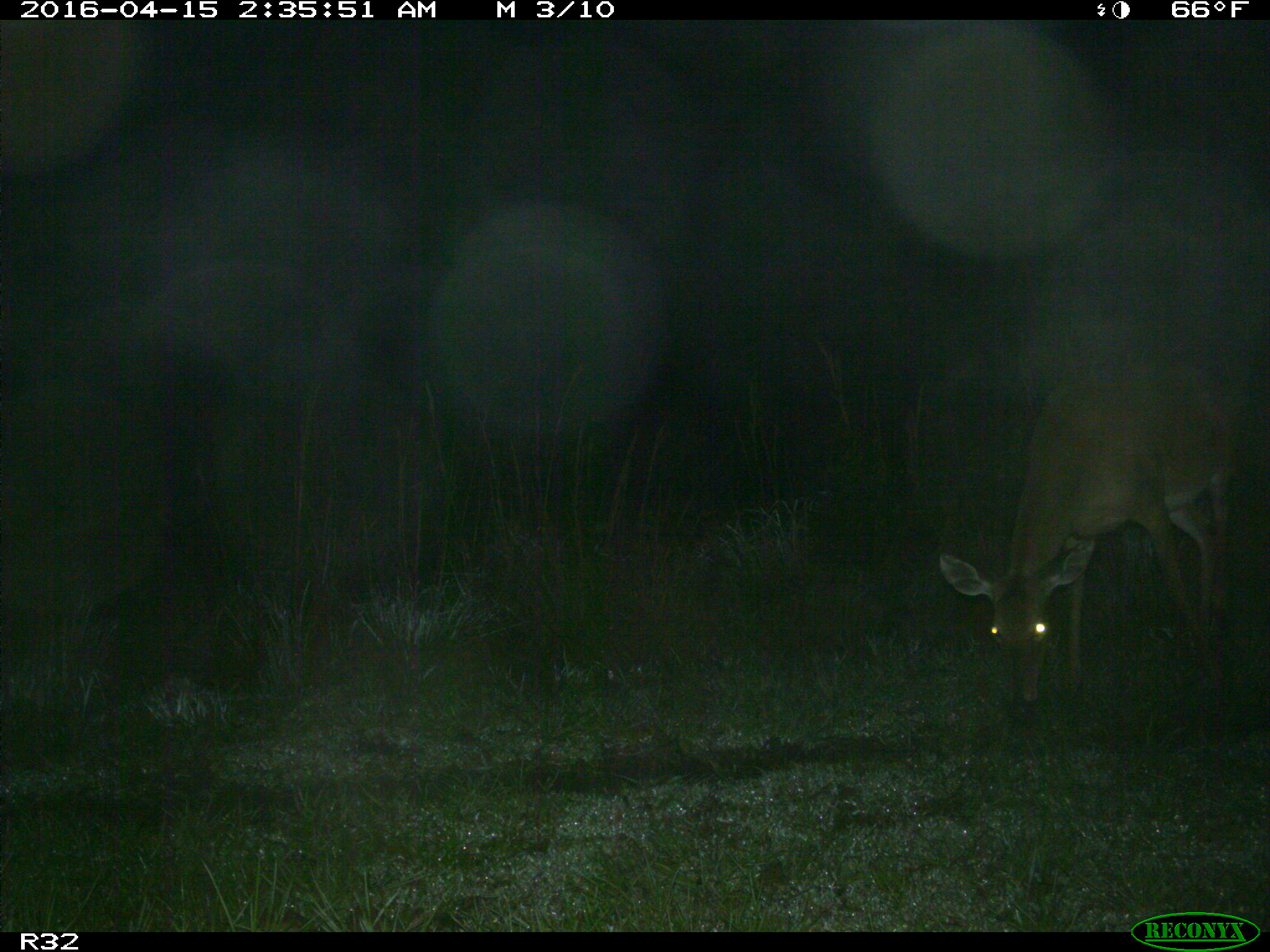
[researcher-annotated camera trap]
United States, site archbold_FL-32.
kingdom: Animalia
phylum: Chordata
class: Mammalia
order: Artiodactyla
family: Cervidae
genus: Odocoileus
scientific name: Odocoileus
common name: deer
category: unidentified deer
Unidentified deer (deer) (Odocoileus).